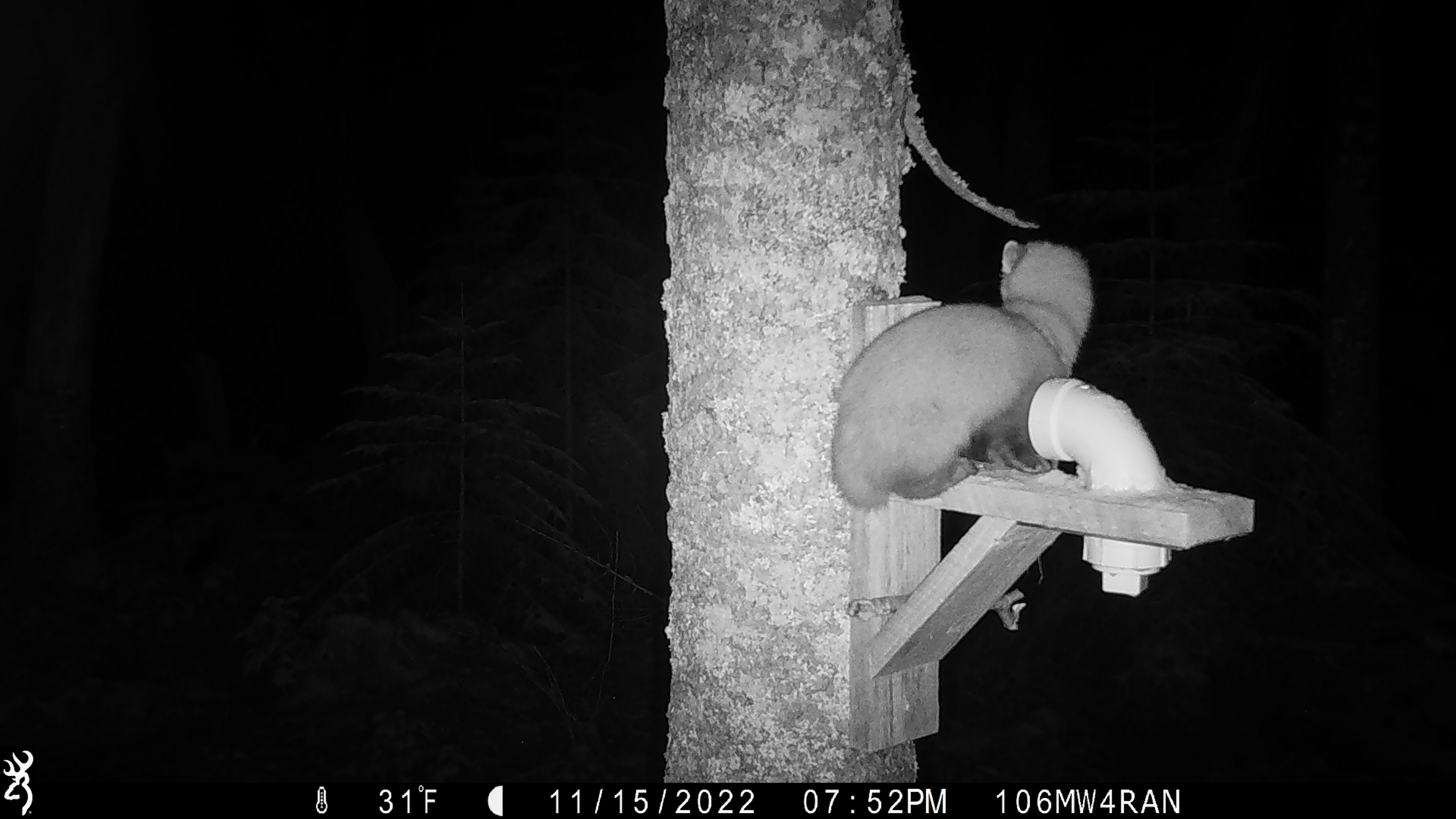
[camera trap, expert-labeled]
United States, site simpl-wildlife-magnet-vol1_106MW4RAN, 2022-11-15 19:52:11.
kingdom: Animalia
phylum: Chordata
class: Mammalia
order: Carnivora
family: Mustelidae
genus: Martes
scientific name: Martes americana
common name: american marten